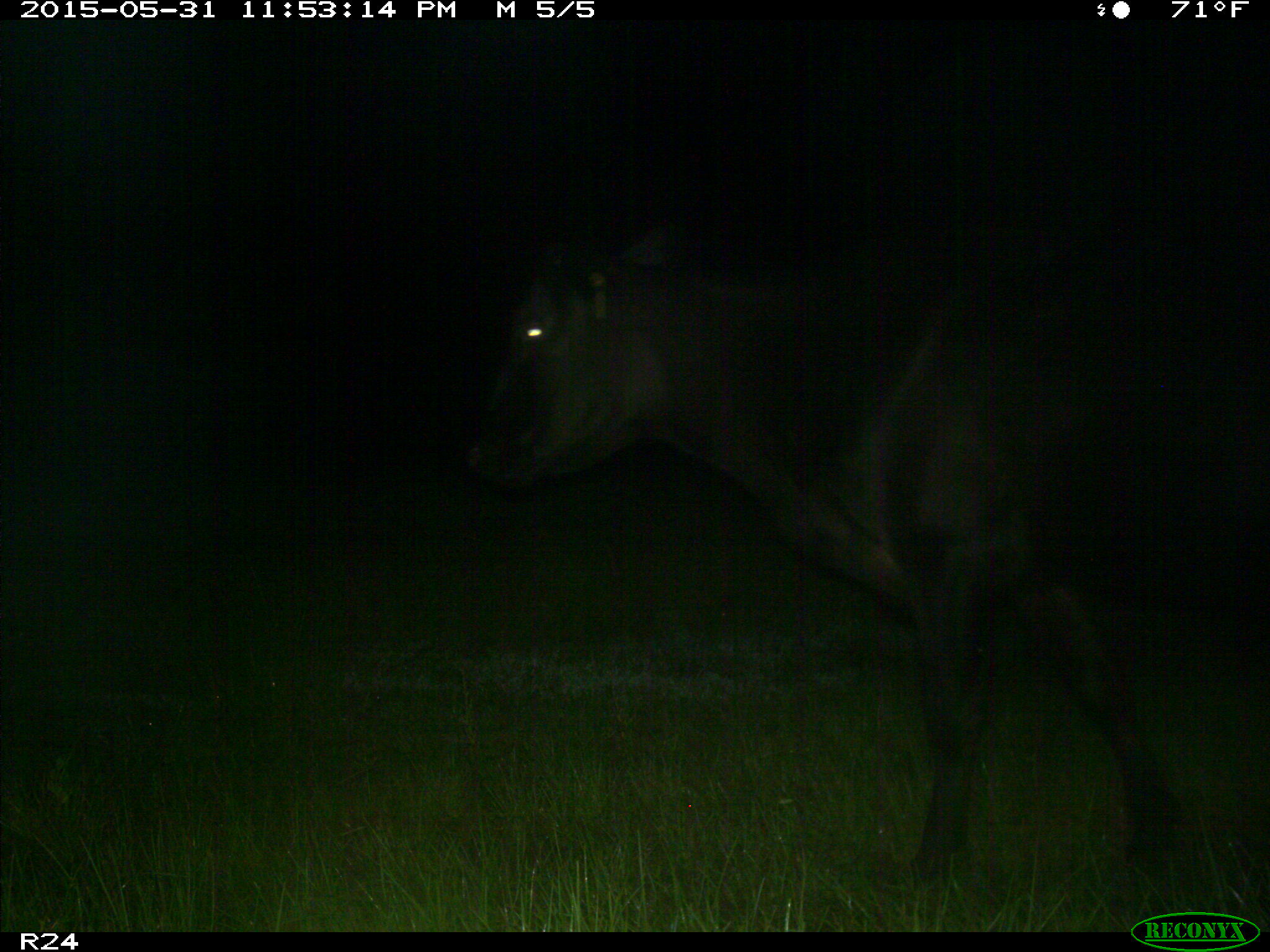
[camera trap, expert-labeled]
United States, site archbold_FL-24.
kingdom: Animalia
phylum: Chordata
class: Mammalia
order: Artiodactyla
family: Bovidae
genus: Bos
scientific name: Bos taurus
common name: domestic cow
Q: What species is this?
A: Bos taurus (domestic cow).